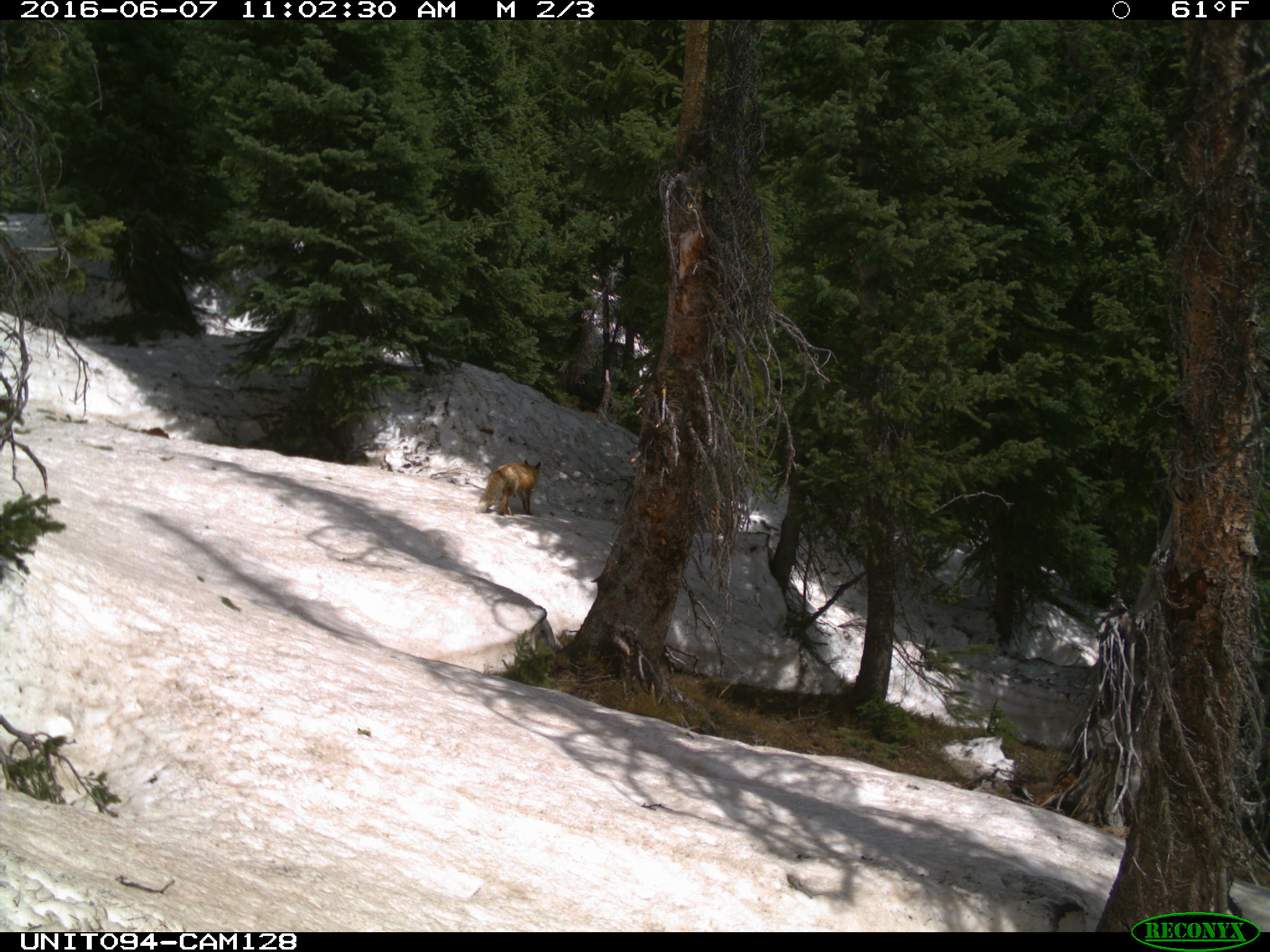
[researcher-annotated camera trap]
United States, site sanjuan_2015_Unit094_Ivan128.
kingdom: Animalia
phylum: Chordata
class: Mammalia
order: Carnivora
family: Canidae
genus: Vulpes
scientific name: Vulpes vulpes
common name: red fox